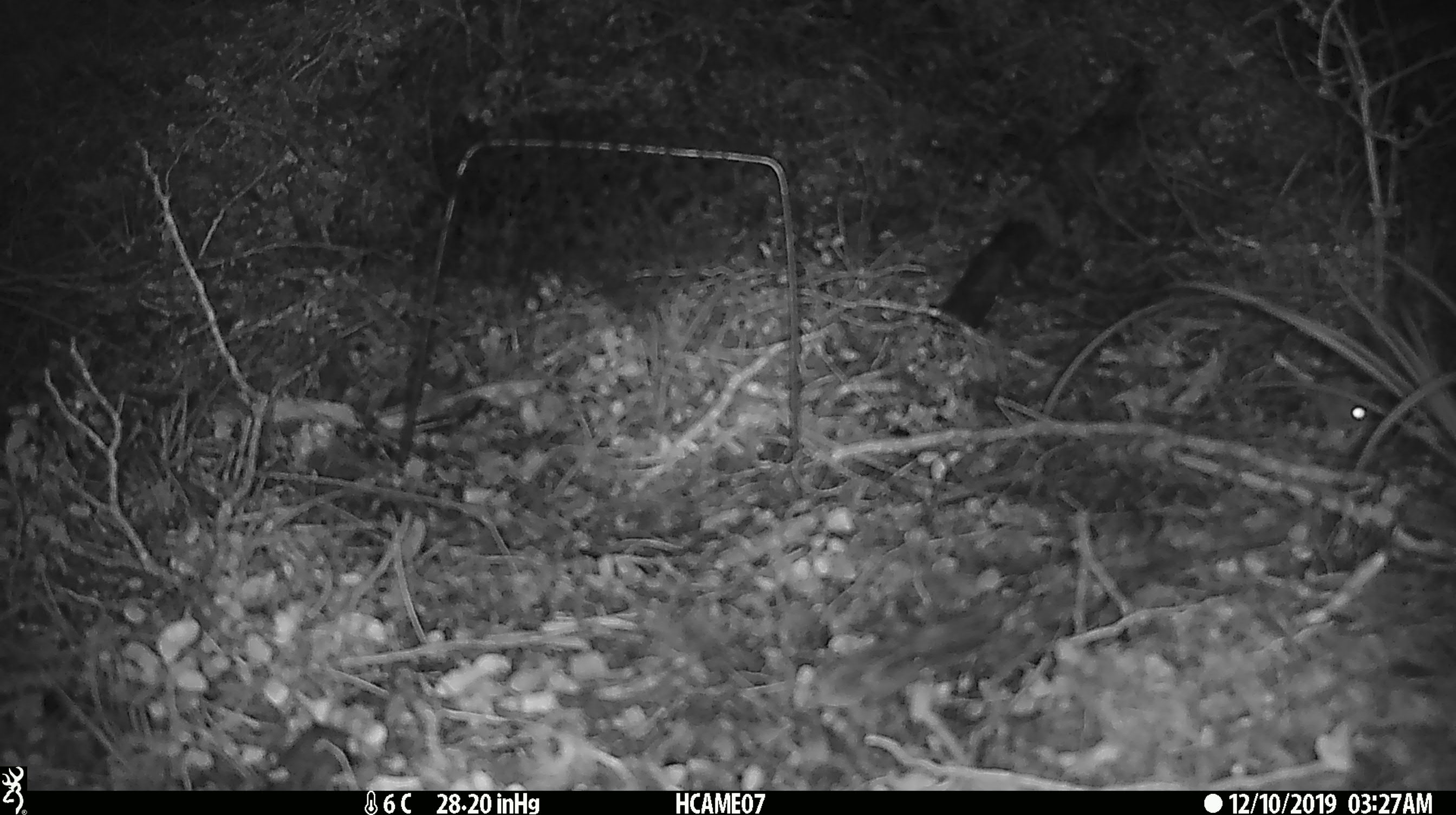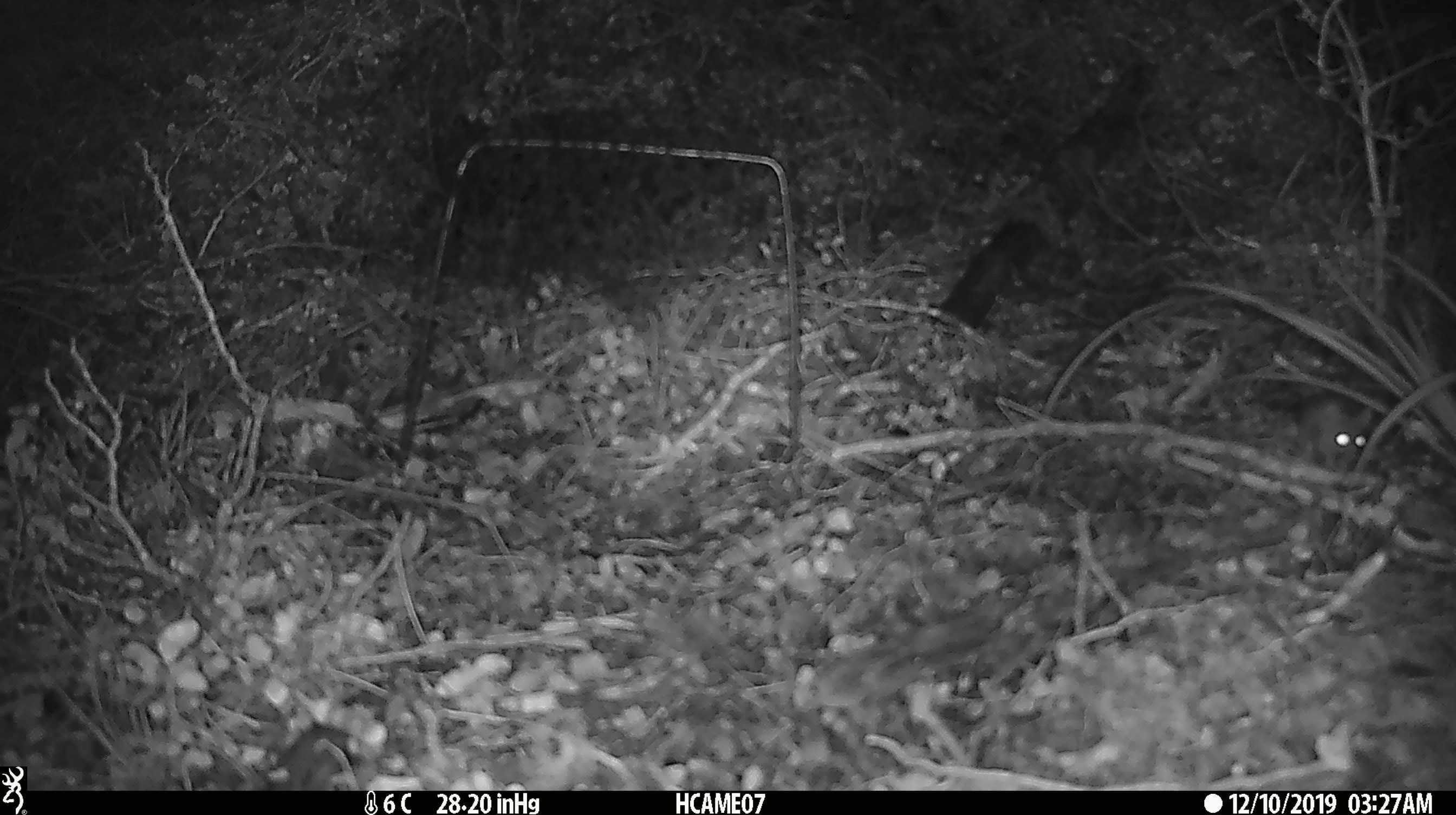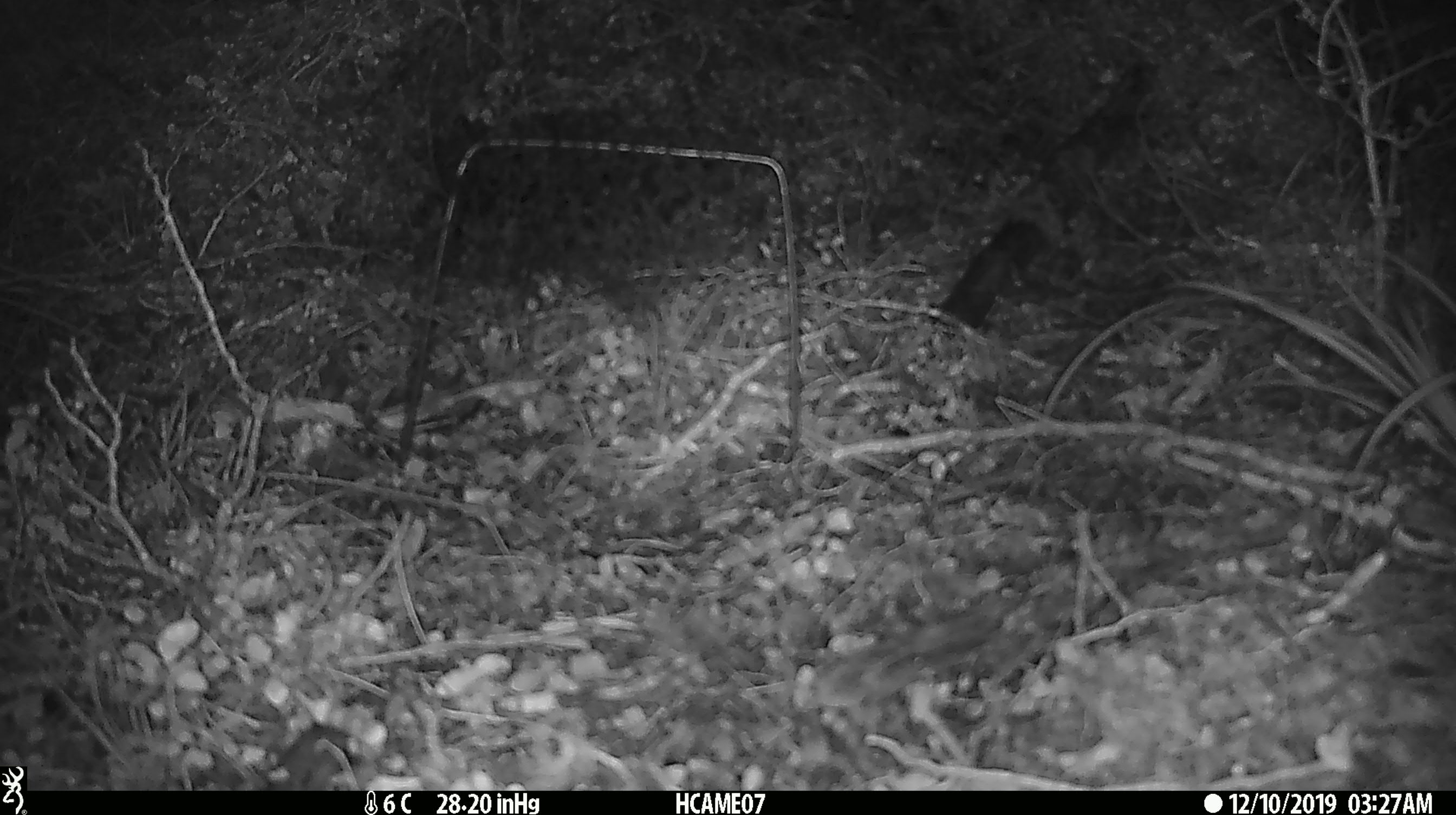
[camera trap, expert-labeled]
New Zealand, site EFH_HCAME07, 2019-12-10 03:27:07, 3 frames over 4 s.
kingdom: Animalia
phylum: Chordata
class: Mammalia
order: Rodentia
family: Muridae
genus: Mus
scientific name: Mus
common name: mouse